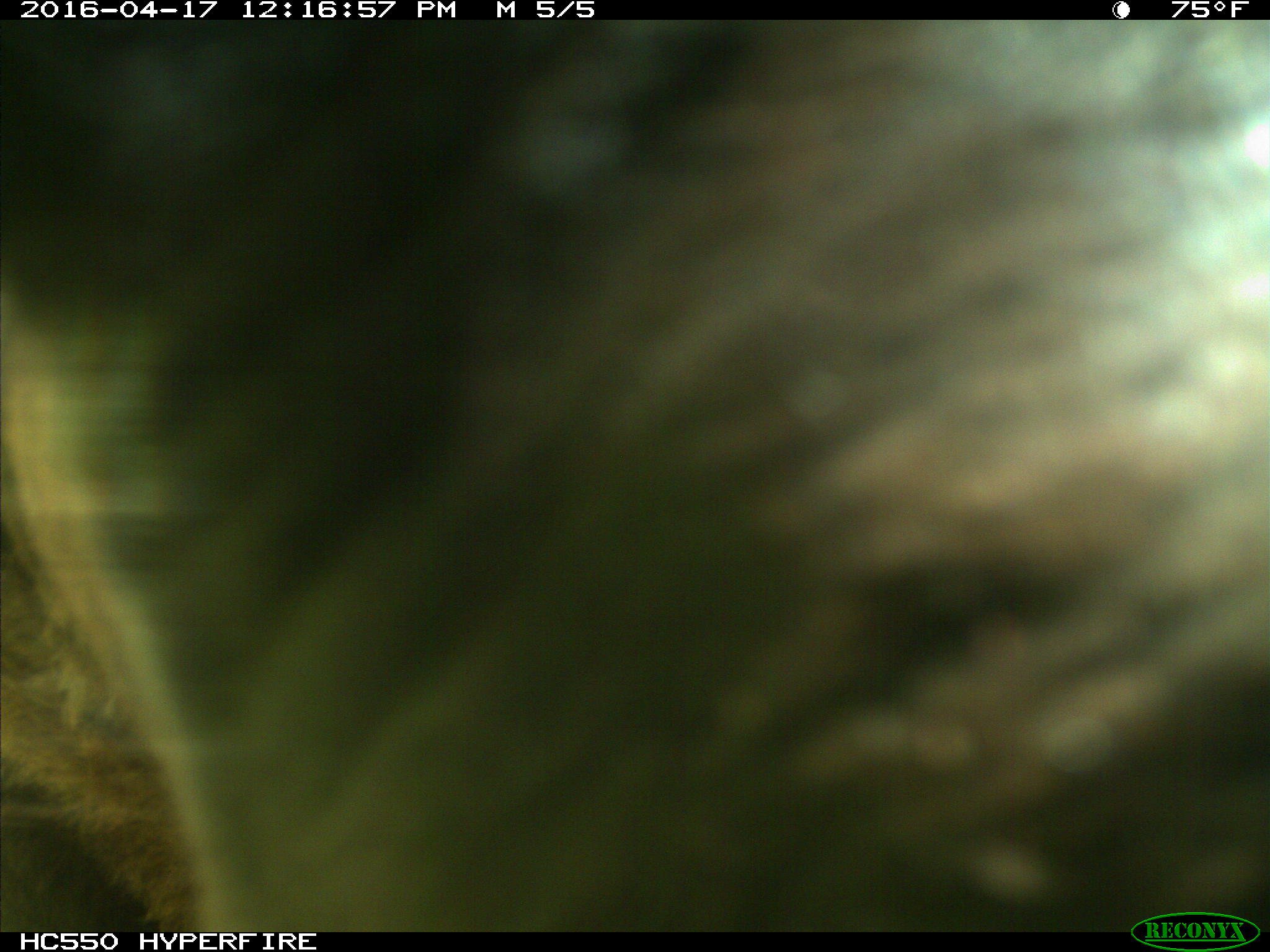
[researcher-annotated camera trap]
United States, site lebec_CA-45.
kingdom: Animalia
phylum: Chordata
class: Mammalia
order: Artiodactyla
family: Bovidae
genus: Bos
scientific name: Bos taurus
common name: domestic cow